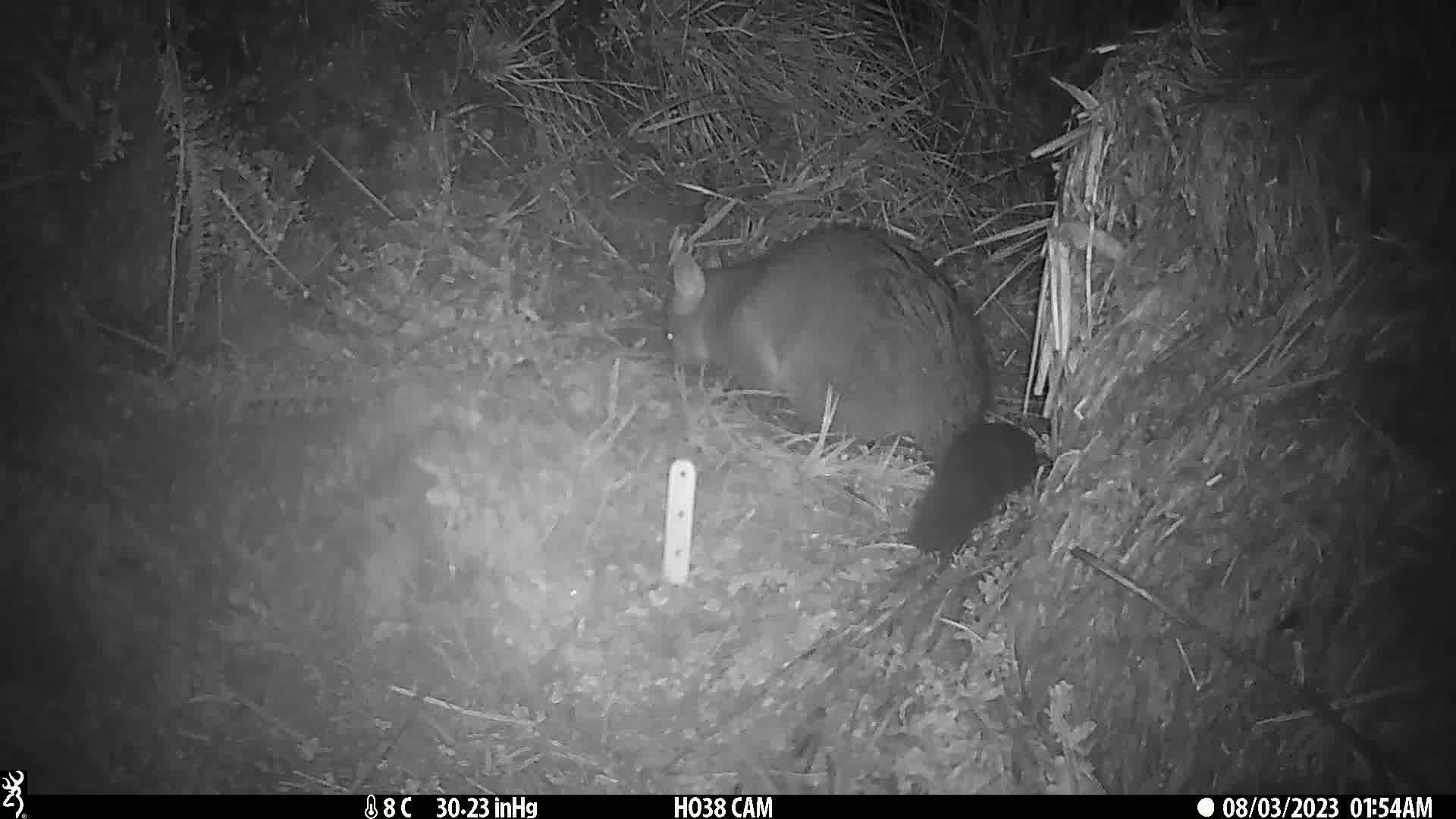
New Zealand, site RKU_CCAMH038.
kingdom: Animalia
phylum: Chordata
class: Mammalia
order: Diprotodontia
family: Phalangeridae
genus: Trichosurus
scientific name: Trichosurus vulpecula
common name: common brushtail possum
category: possum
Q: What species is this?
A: Possum (common brushtail possum) (Trichosurus vulpecula).